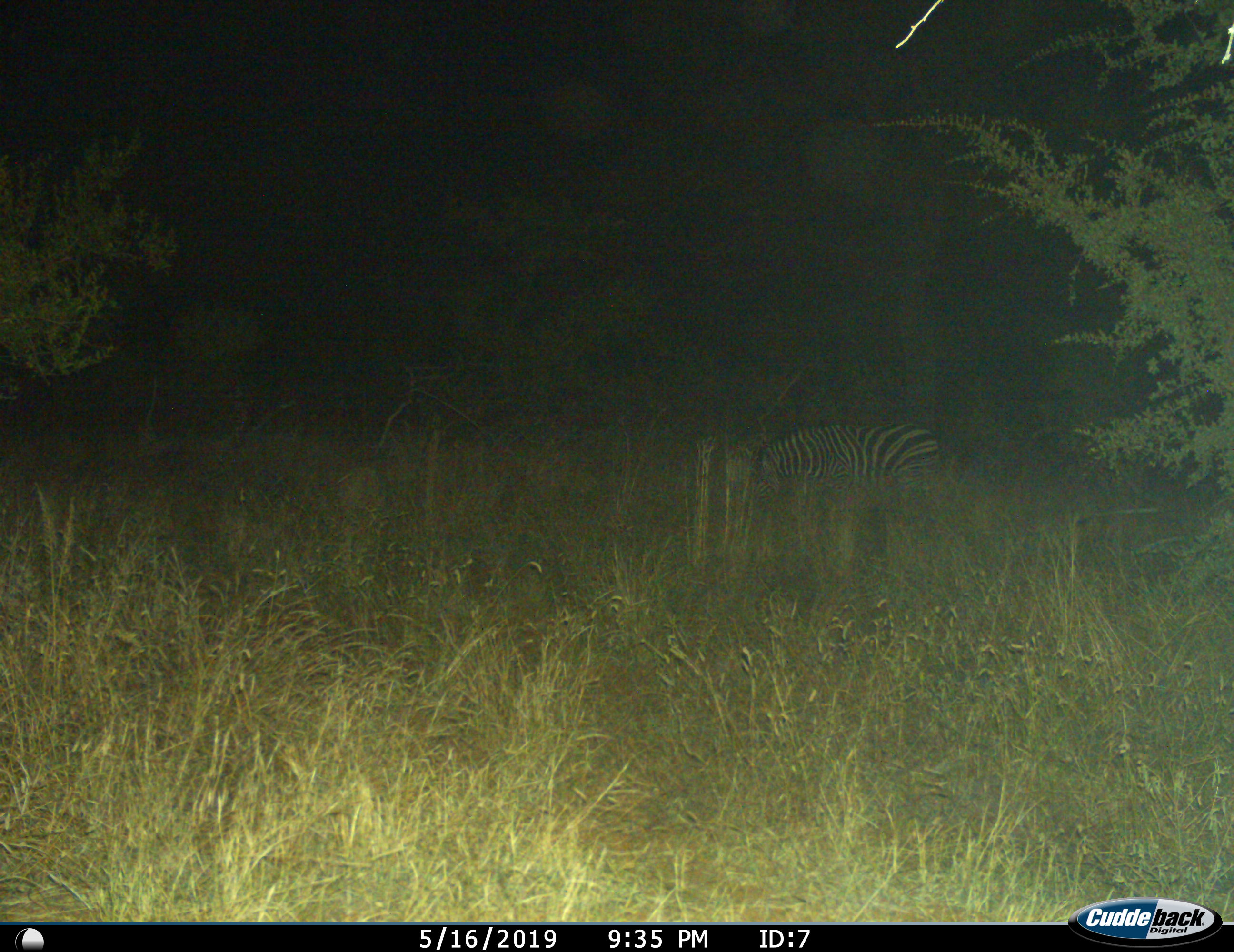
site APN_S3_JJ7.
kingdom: Animalia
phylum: Chordata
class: Mammalia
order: Perissodactyla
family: Equidae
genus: Equus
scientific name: Equus quagga burchellii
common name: burchell's zebra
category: zebraburchells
Zebraburchells (burchell's zebra) (Equus quagga burchellii), count 1. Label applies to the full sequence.